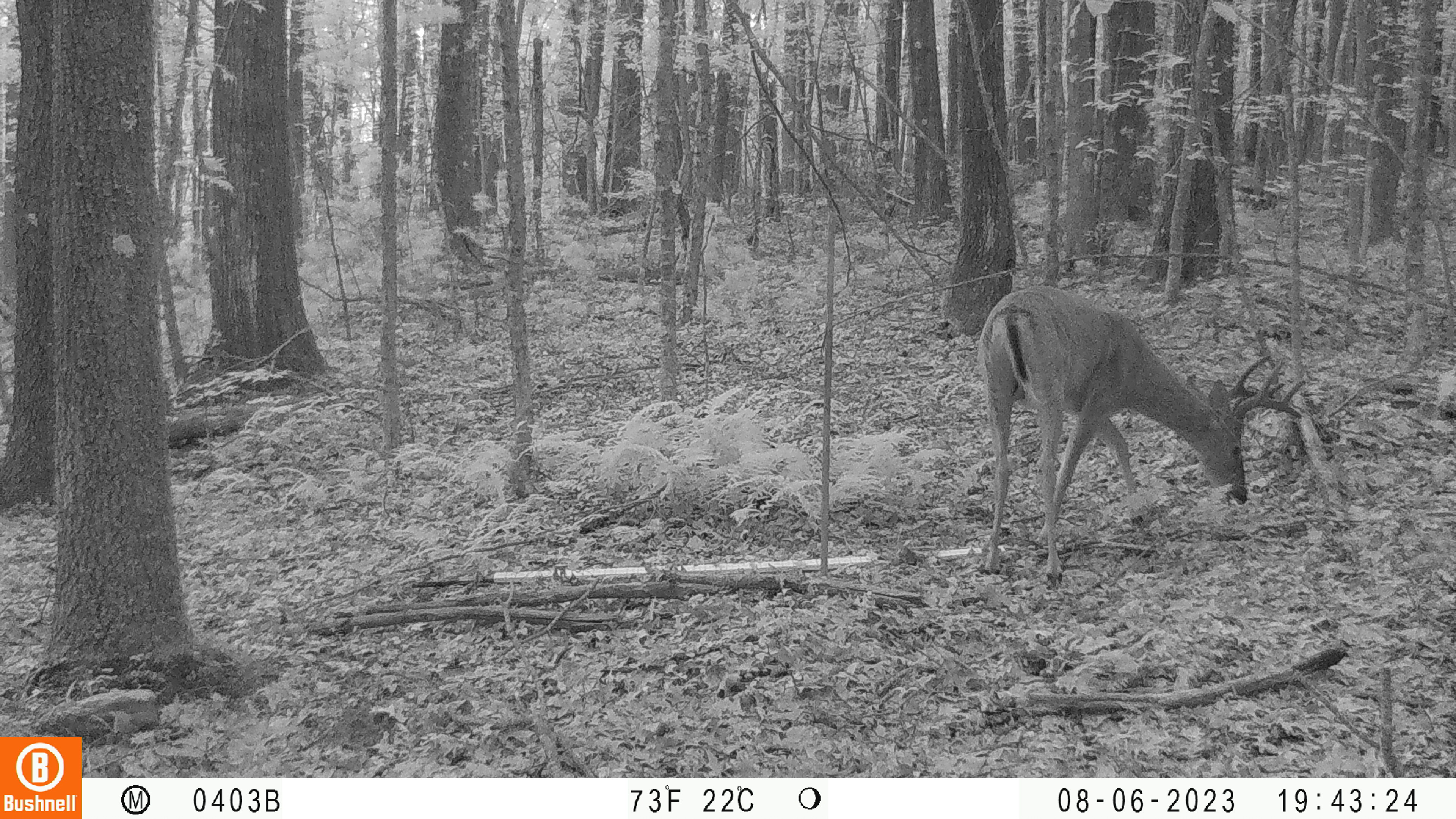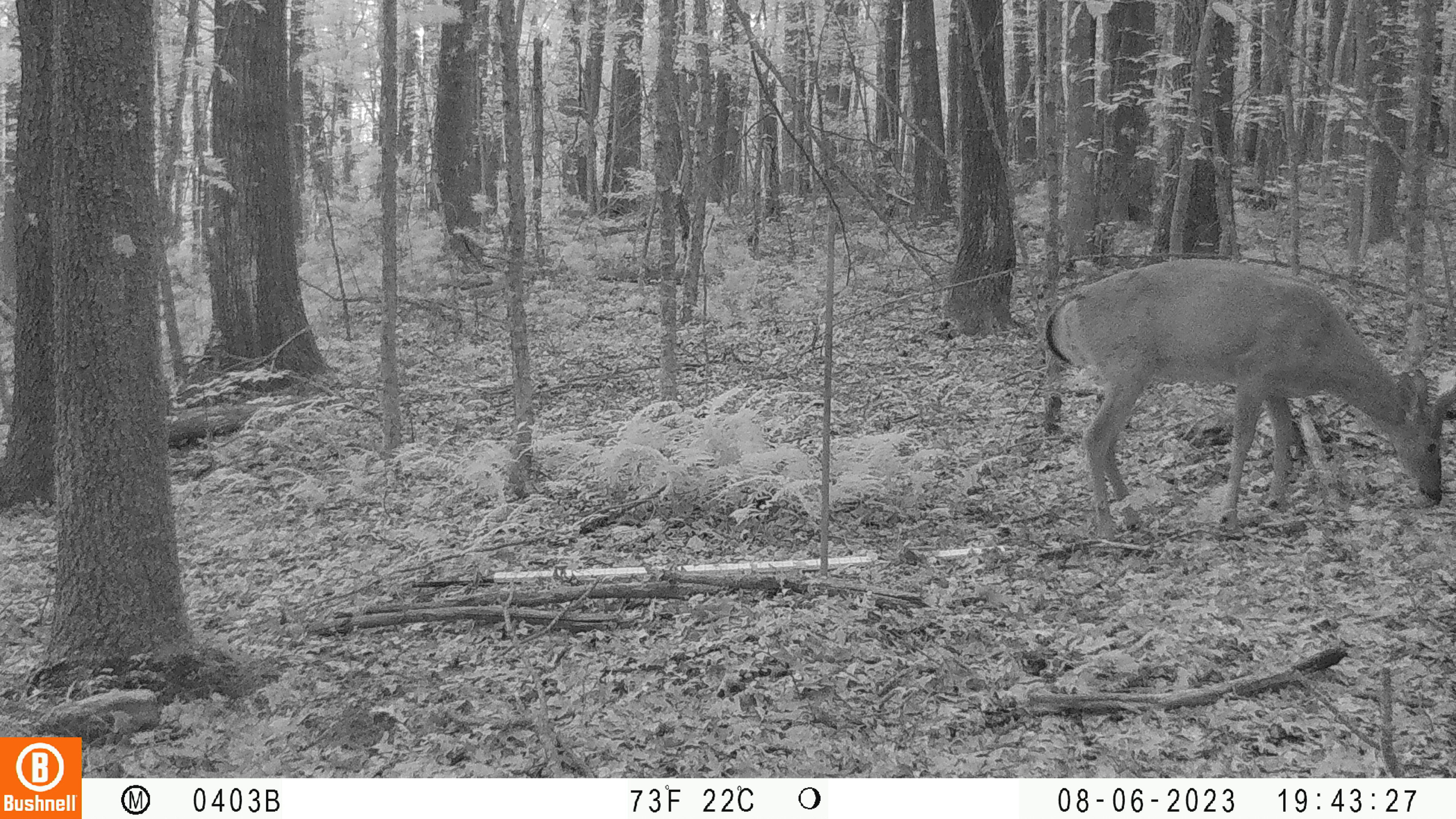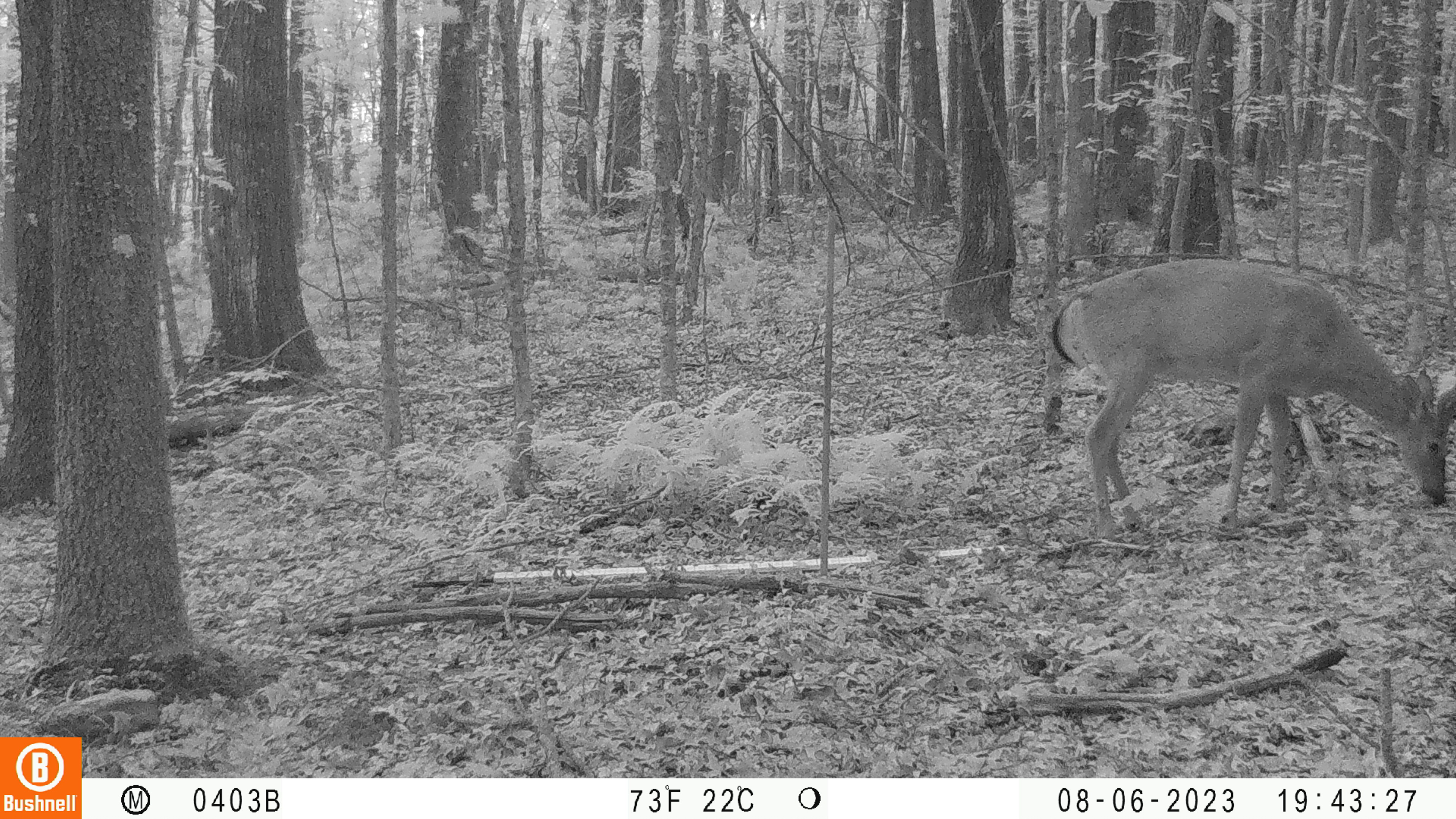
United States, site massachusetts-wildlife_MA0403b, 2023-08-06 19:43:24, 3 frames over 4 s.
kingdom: Animalia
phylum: Chordata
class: Mammalia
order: Artiodactyla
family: Cervidae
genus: Odocoileus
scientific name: Odocoileus virginianus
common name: white-tailed deer